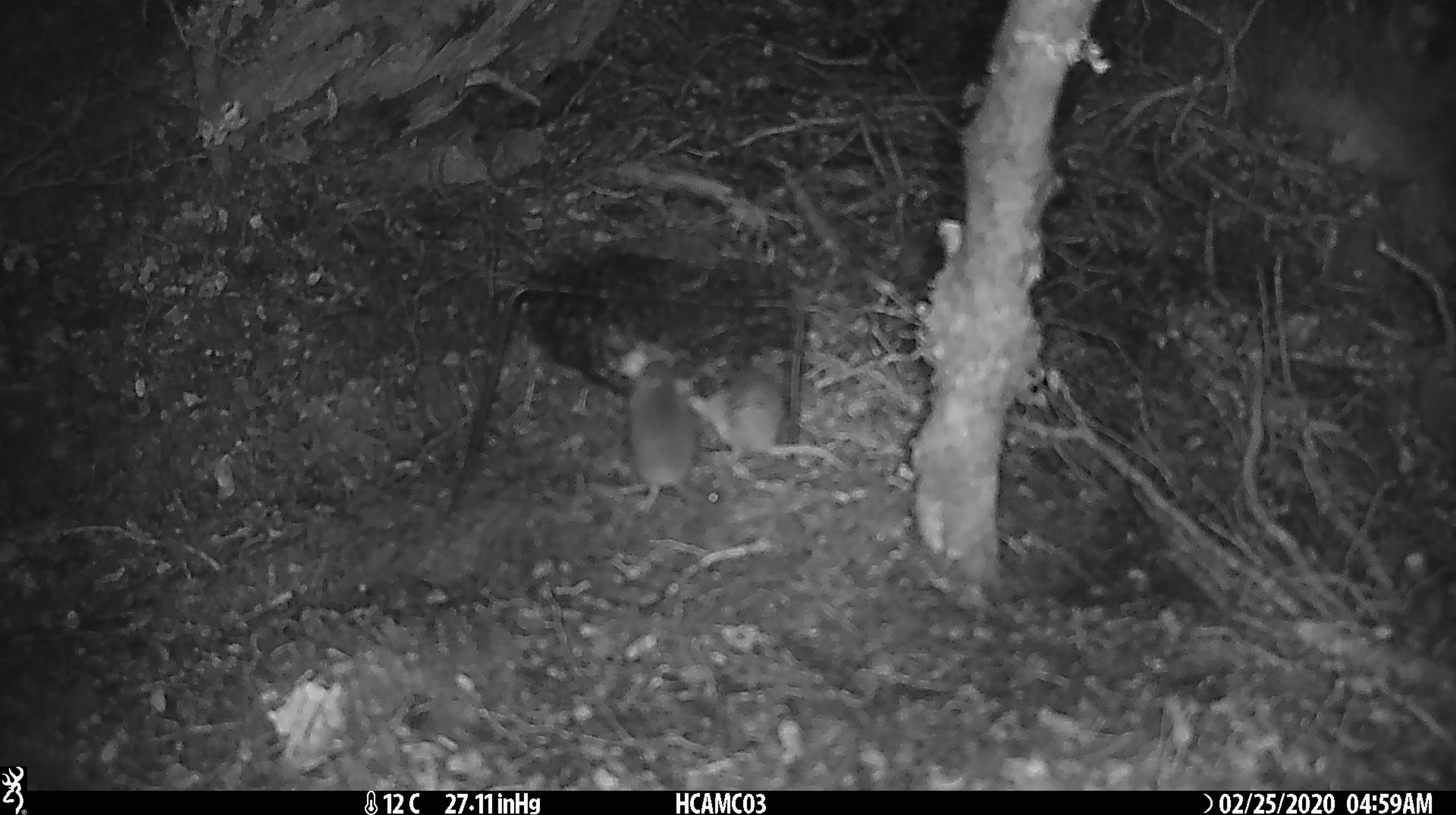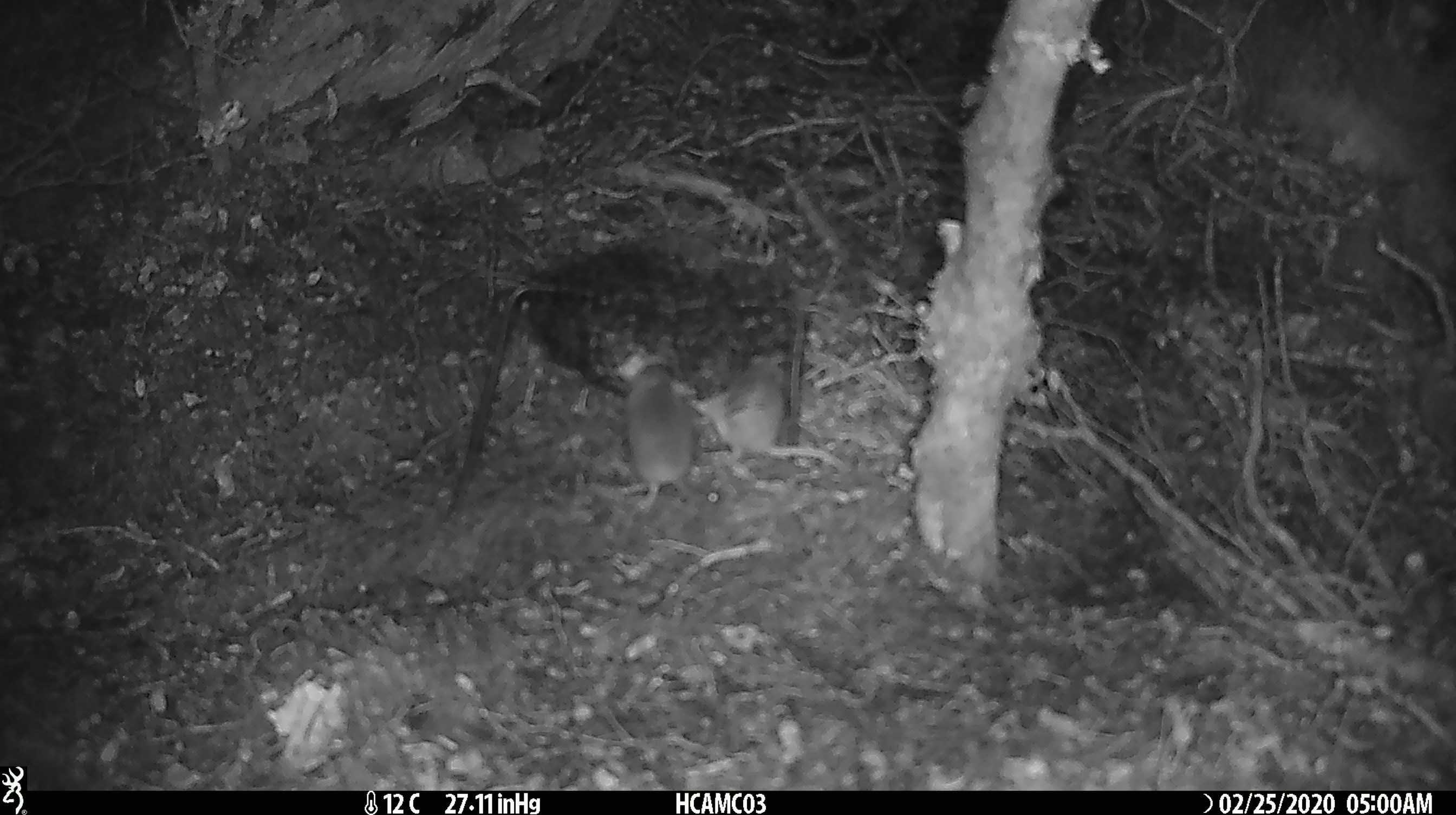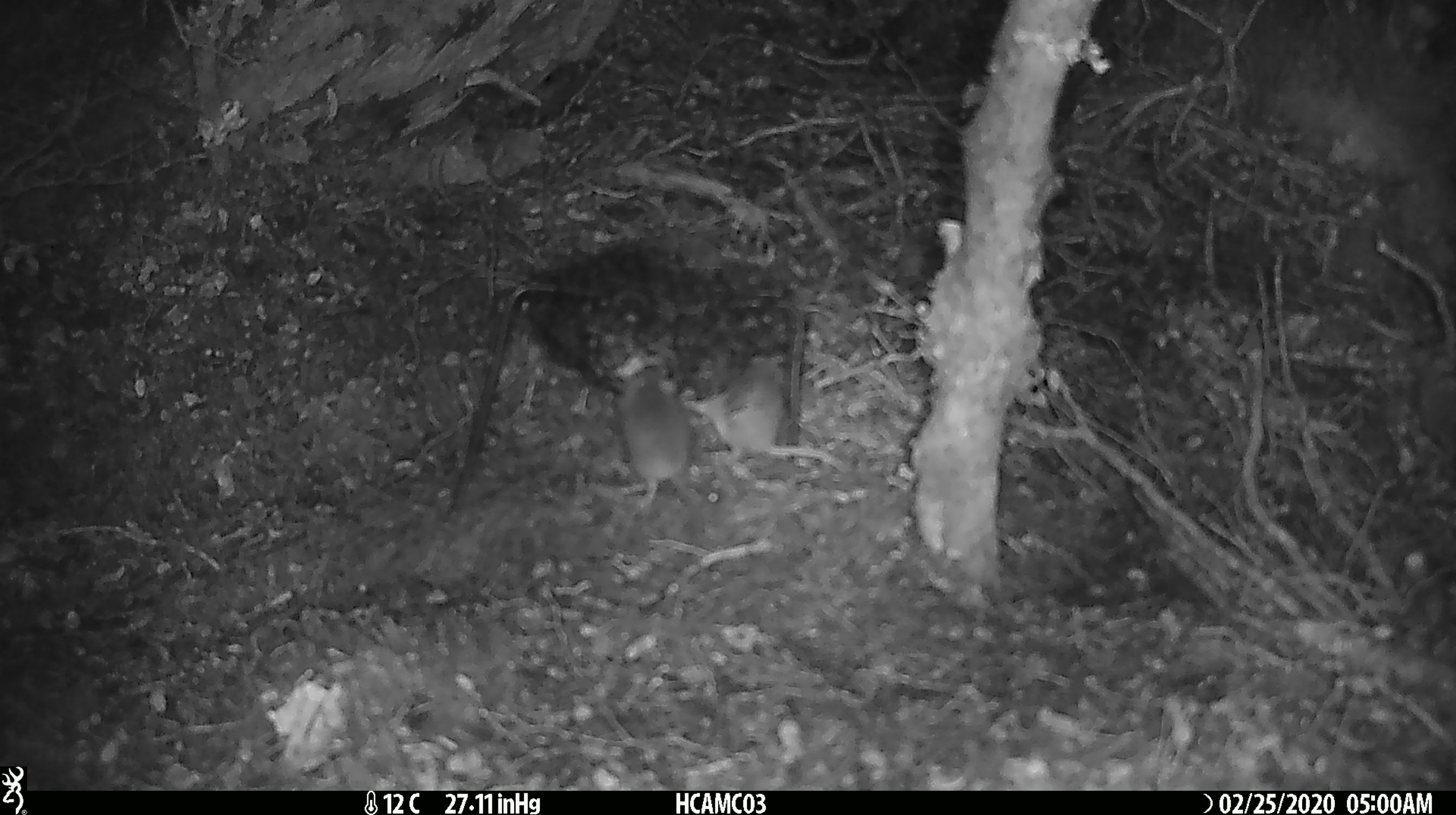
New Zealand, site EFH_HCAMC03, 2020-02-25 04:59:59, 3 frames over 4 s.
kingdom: Animalia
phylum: Chordata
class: Mammalia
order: Rodentia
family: Muridae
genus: Mus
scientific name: Mus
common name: mouse